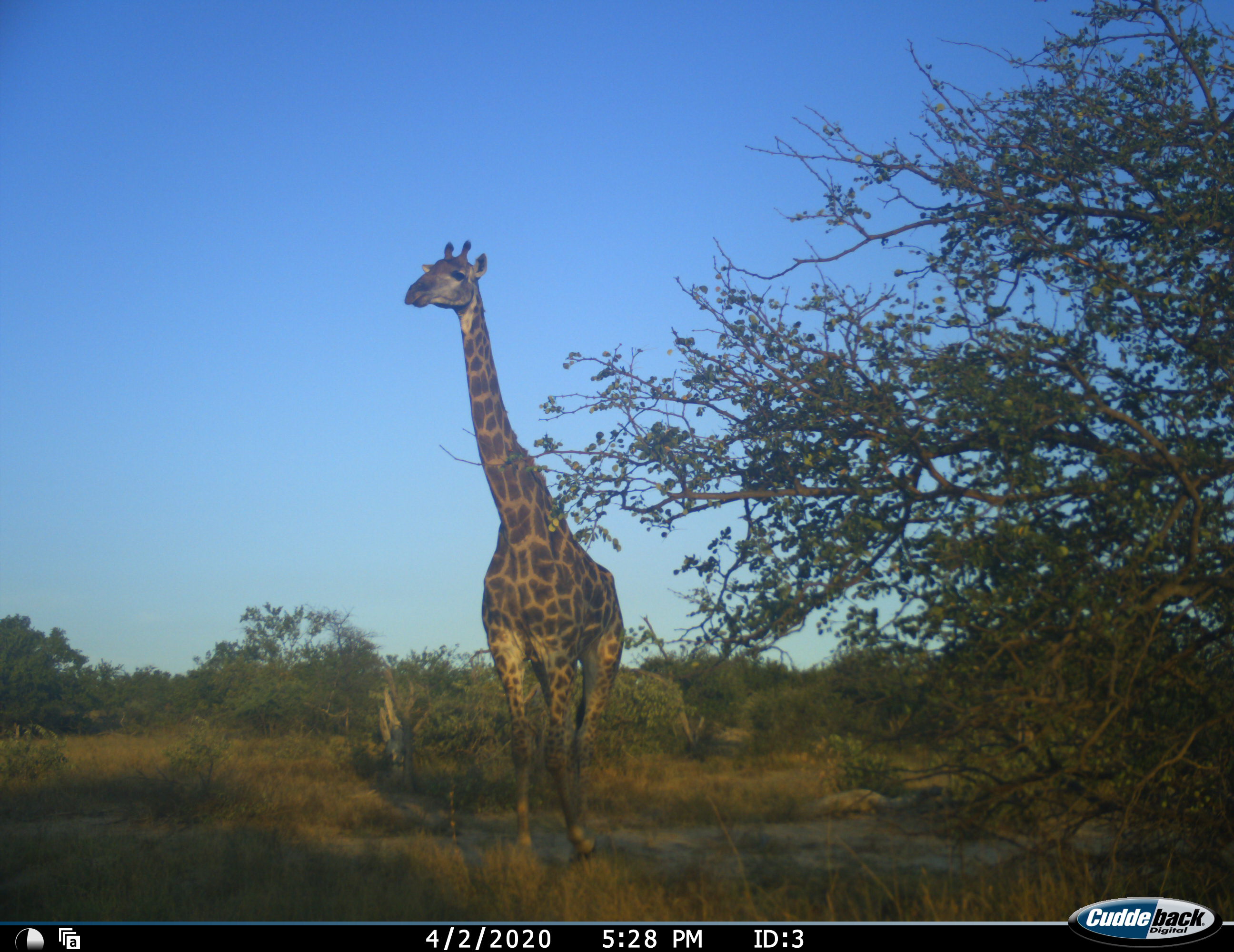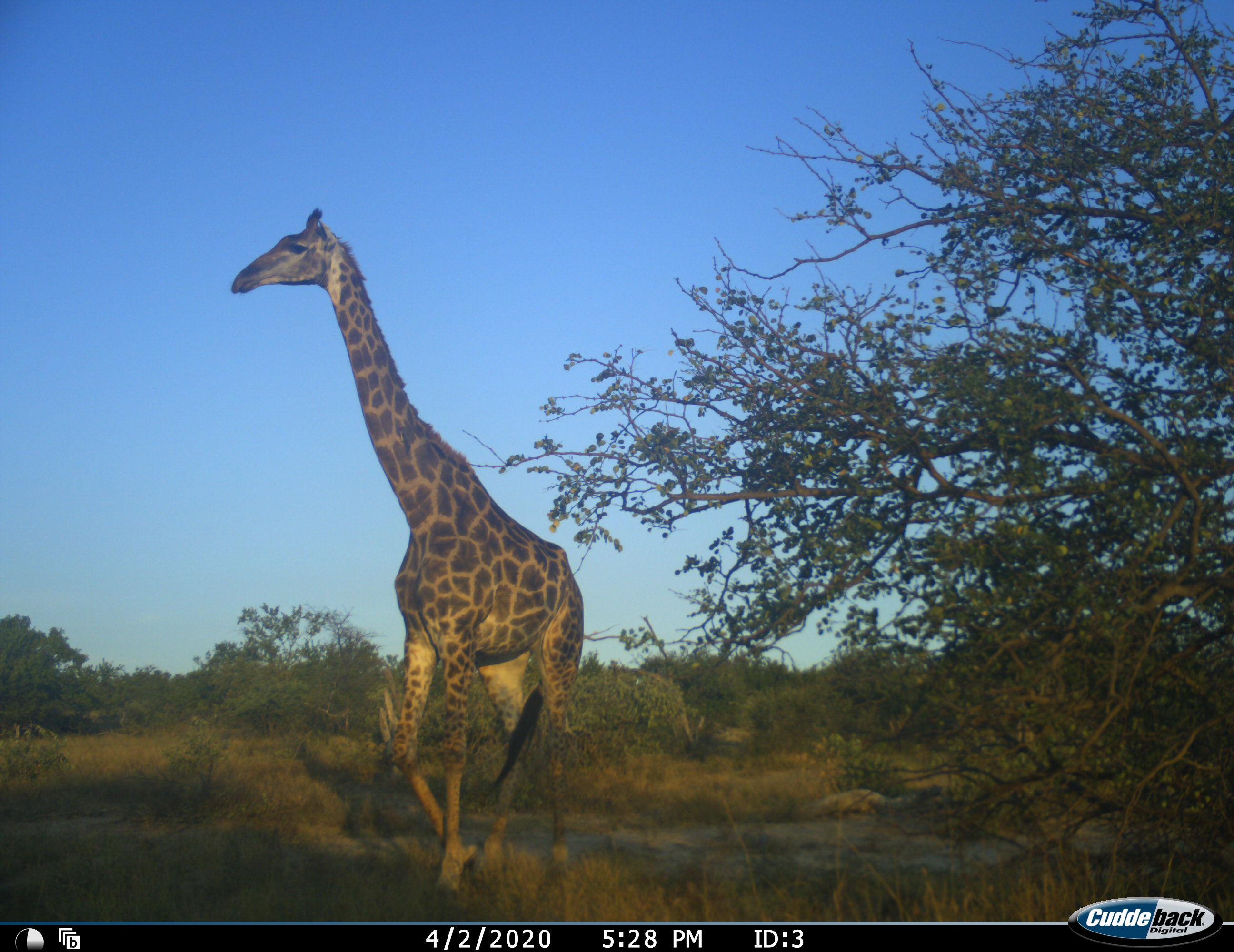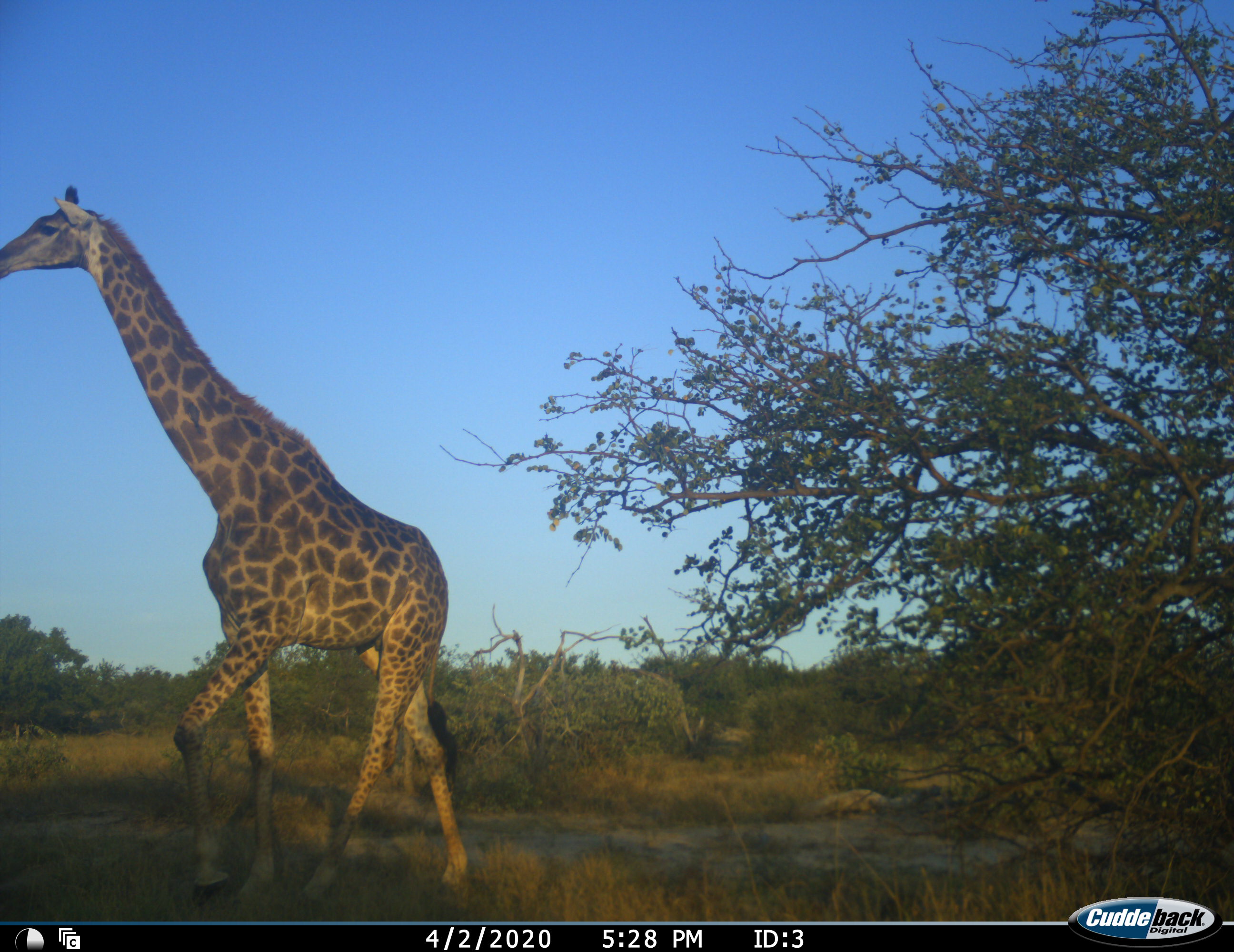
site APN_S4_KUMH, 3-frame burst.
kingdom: Animalia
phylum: Chordata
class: Mammalia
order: Artiodactyla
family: Giraffidae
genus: Giraffa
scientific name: Giraffa camelopardalis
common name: giraffe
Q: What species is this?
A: Giraffe (Giraffa camelopardalis).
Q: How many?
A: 1.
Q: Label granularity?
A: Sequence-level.